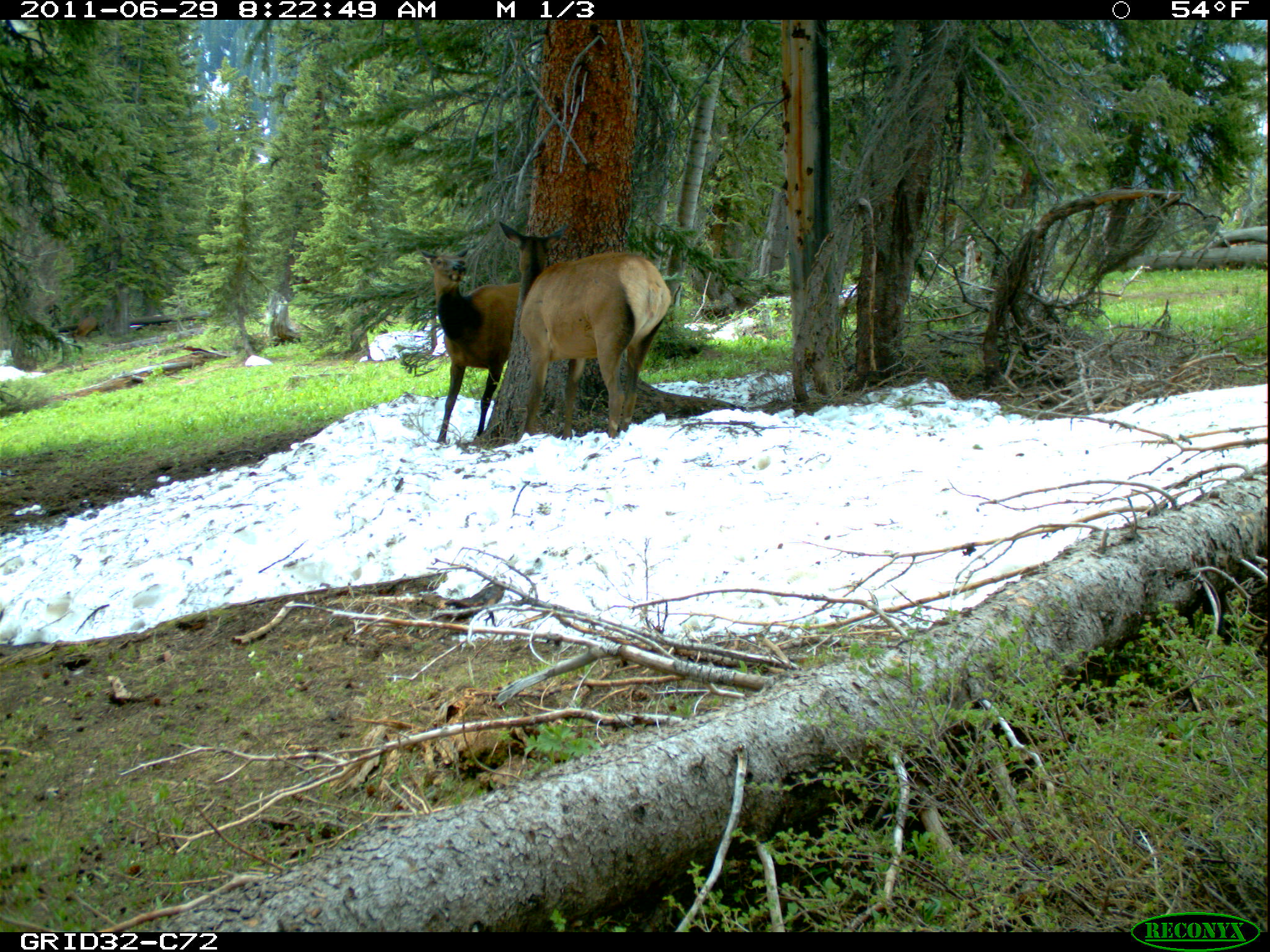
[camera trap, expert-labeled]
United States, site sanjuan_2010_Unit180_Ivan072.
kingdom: Animalia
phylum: Chordata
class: Mammalia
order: Artiodactyla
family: Cervidae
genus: Cervus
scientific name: Cervus elaphus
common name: red deer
Cervus elaphus (red deer).